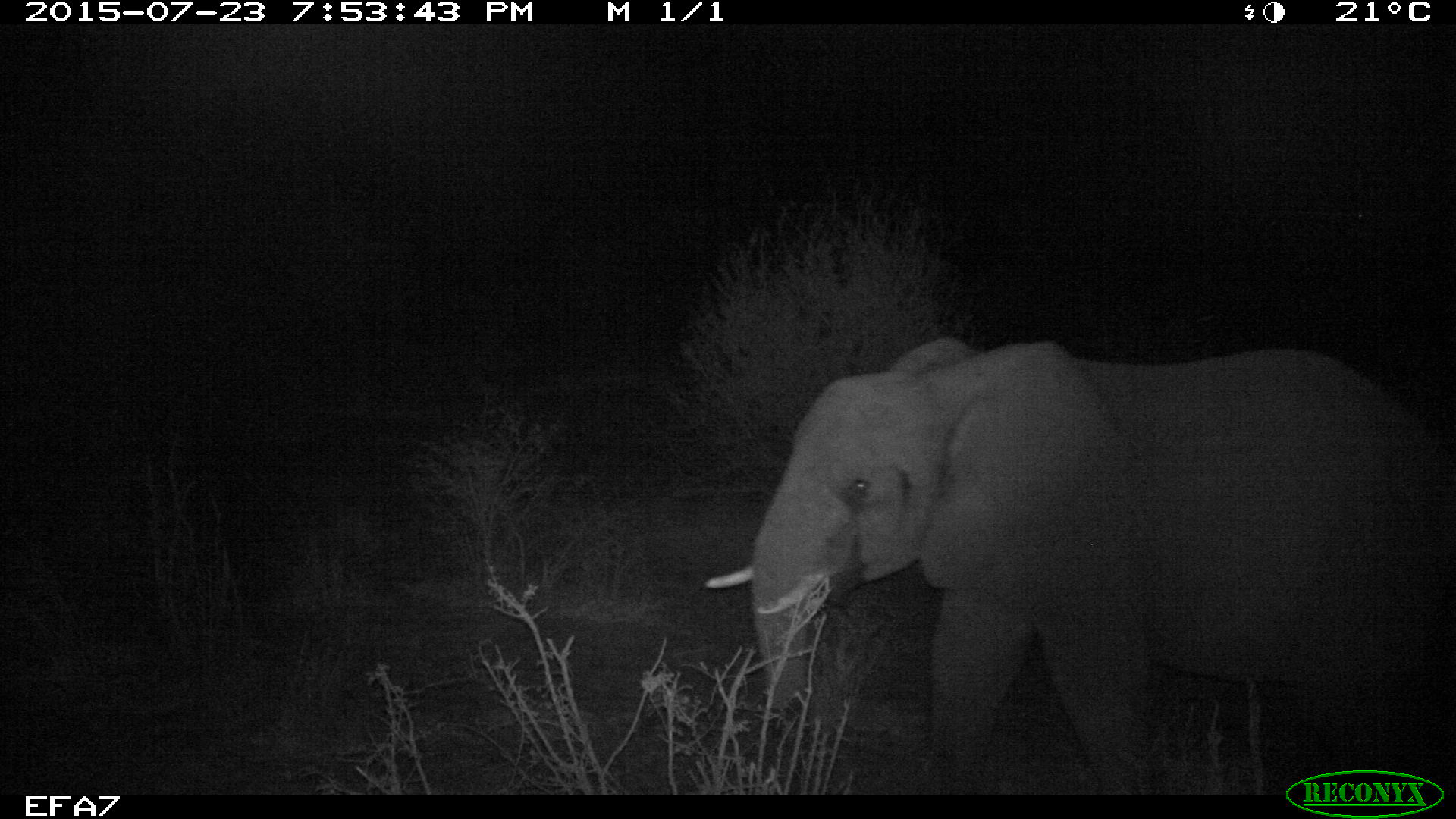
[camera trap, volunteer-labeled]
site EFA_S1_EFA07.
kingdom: Animalia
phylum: Chordata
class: Mammalia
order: Proboscidea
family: Elephantidae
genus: Loxodonta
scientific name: Loxodonta africana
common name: african bush elephant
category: elephant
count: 1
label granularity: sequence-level